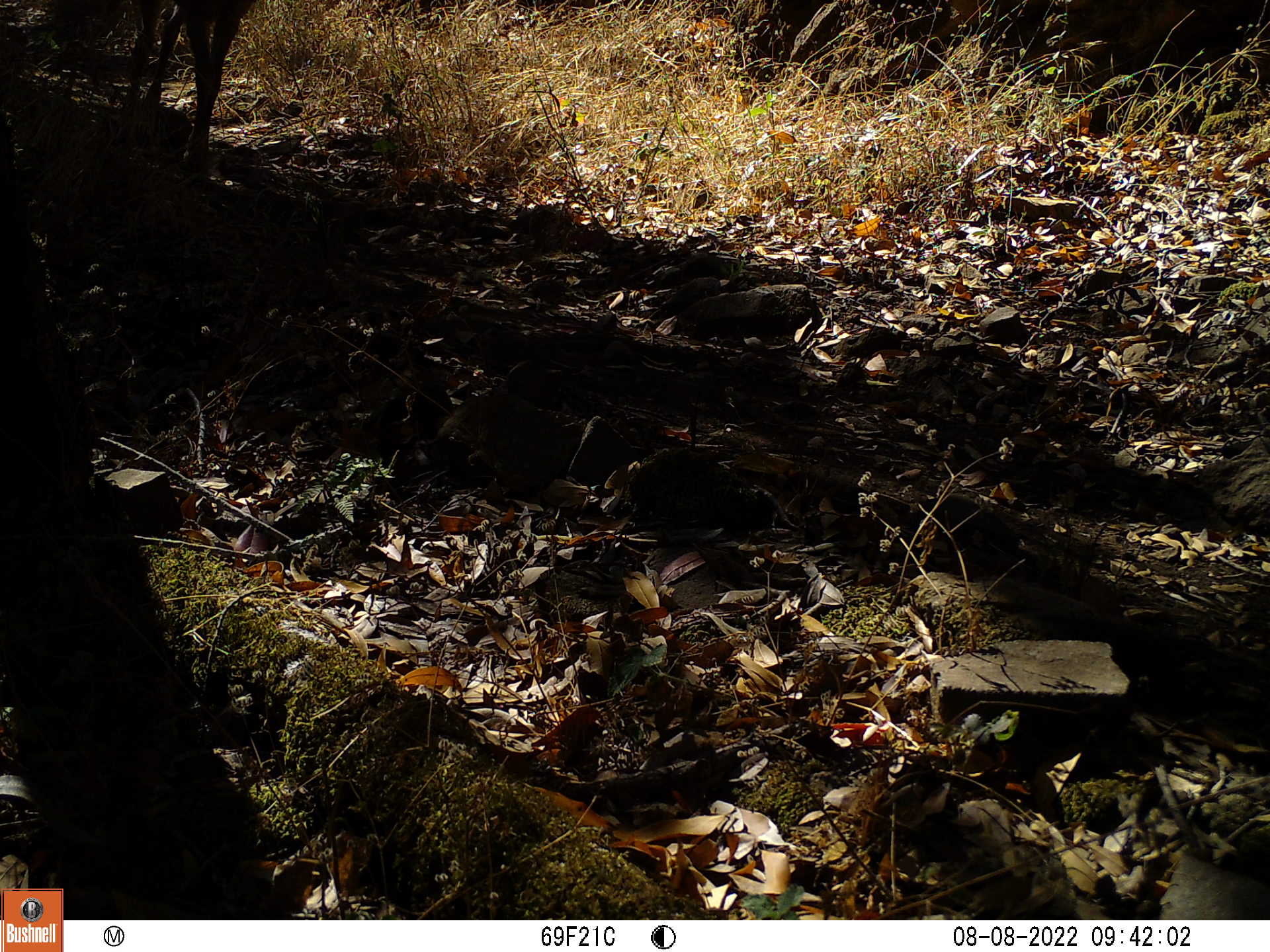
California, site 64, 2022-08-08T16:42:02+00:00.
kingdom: Animalia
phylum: Chordata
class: Mammalia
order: Artiodactyla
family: Cervidae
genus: Odocoileus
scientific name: Odocoileus hemionus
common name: mule deer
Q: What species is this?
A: Mule deer (Odocoileus hemionus).